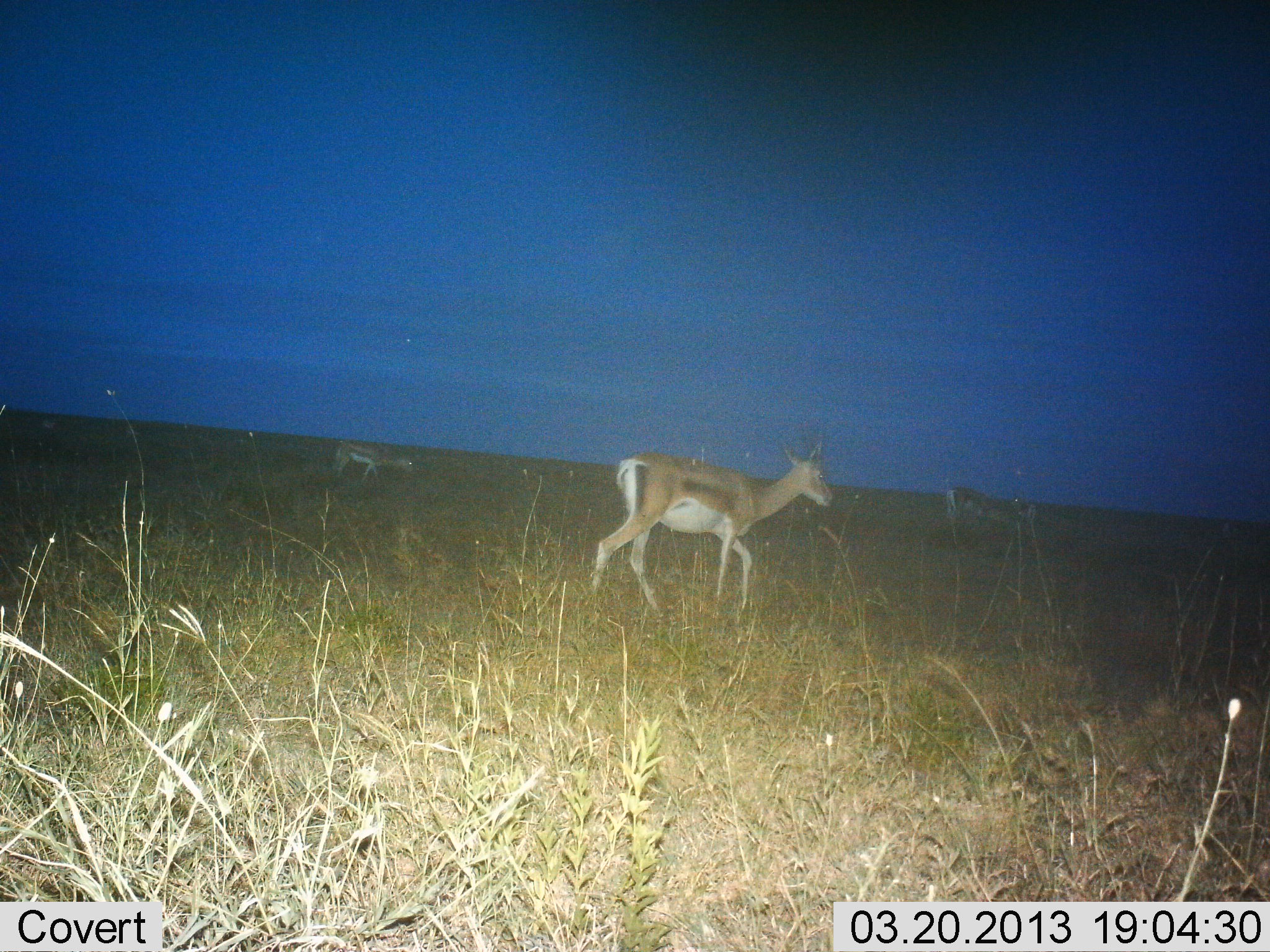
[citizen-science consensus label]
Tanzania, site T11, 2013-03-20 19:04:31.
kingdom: Animalia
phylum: Chordata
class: Mammalia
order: Artiodactyla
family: Bovidae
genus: Nanger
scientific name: Nanger granti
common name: grant's gazelle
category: gazellegrants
Gazellegrants (grant's gazelle) (Nanger granti), count 3. Behavior (volunteer vote fractions): standing 35%, resting 0%, moving 77%, interacting 0%. Young present (vote fraction): 4%. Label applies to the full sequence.